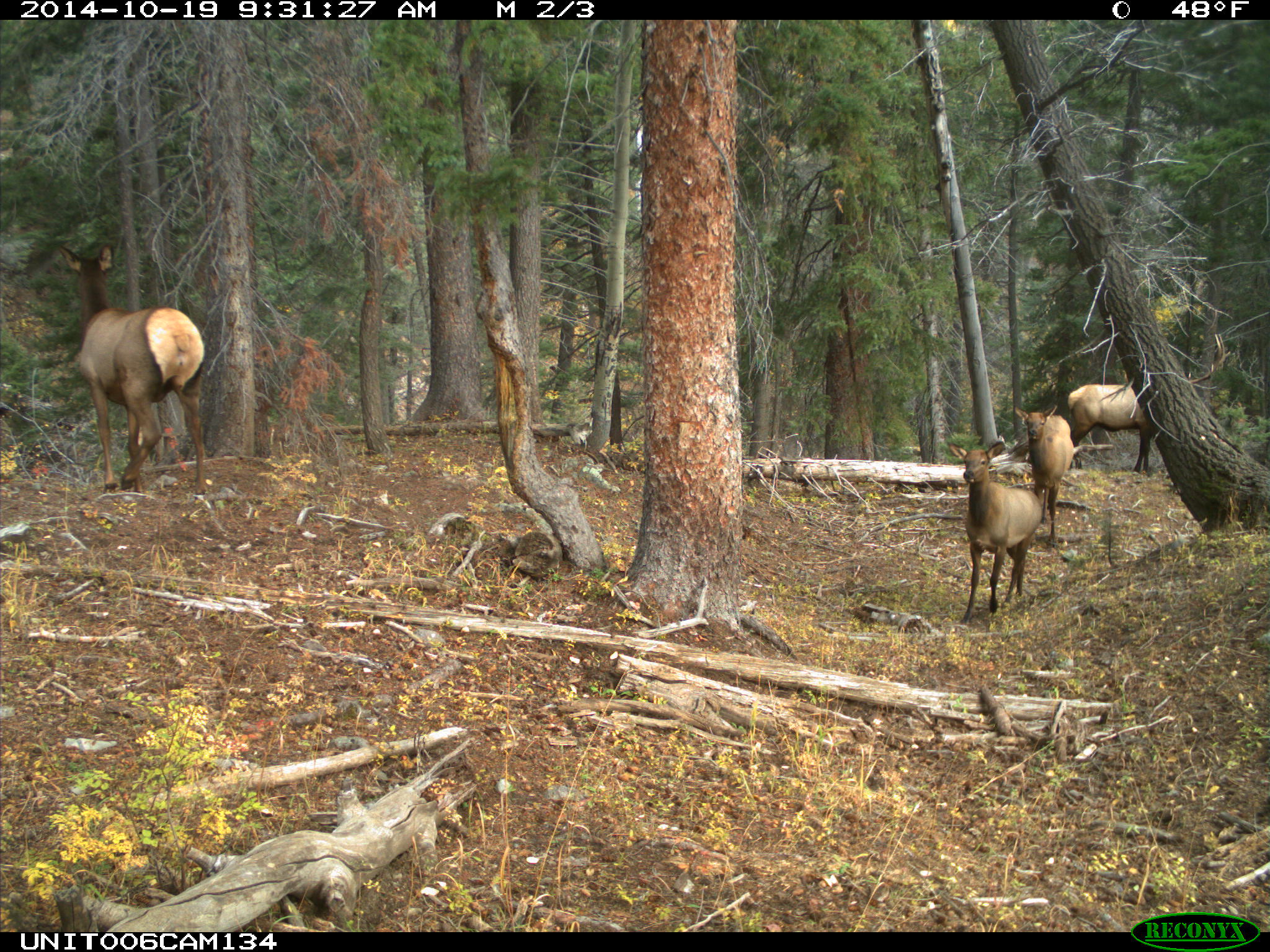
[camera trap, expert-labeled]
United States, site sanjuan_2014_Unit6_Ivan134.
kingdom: Animalia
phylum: Chordata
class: Mammalia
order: Artiodactyla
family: Cervidae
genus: Cervus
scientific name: Cervus elaphus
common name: red deer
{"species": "Cervus elaphus (red deer)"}